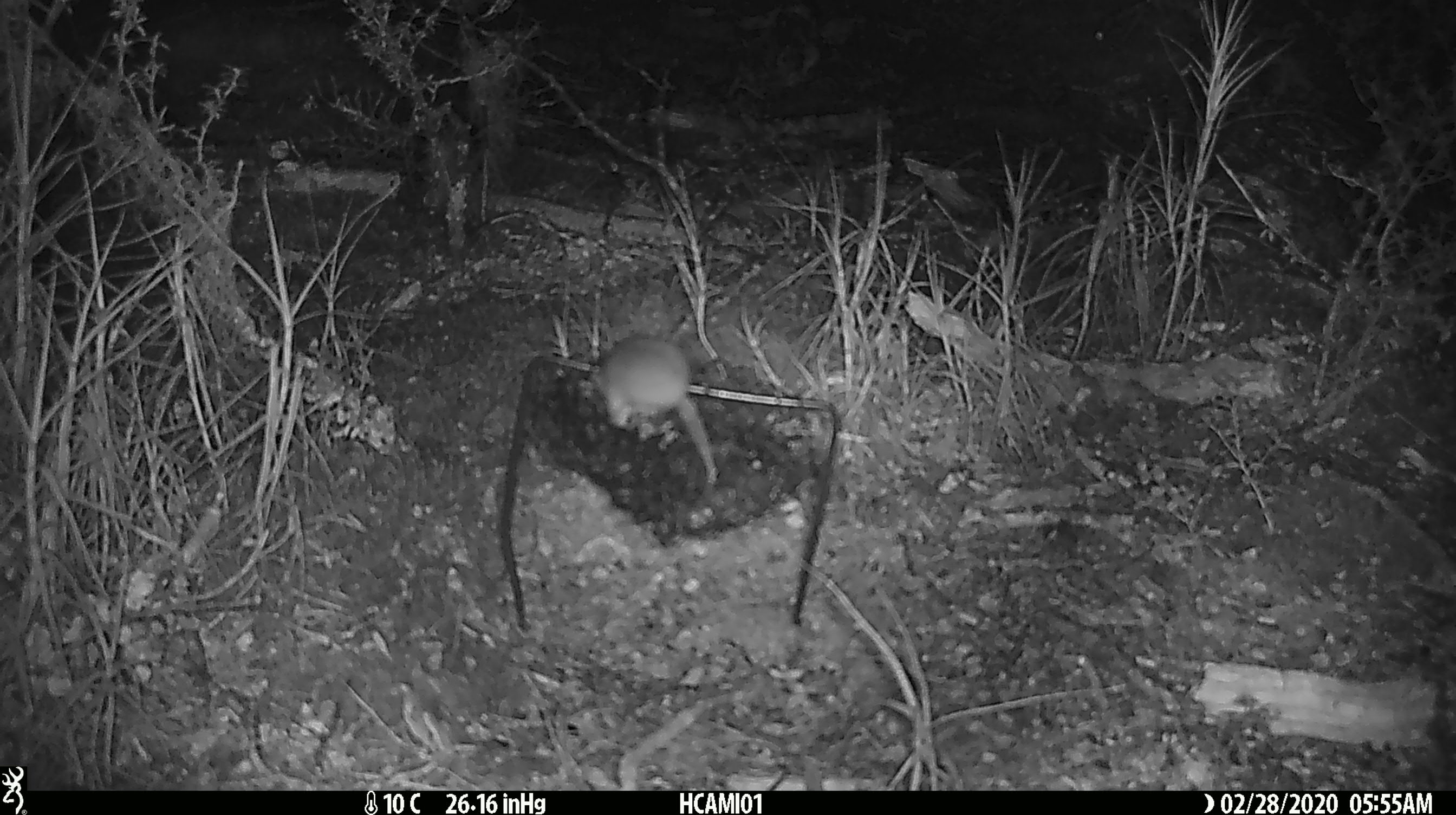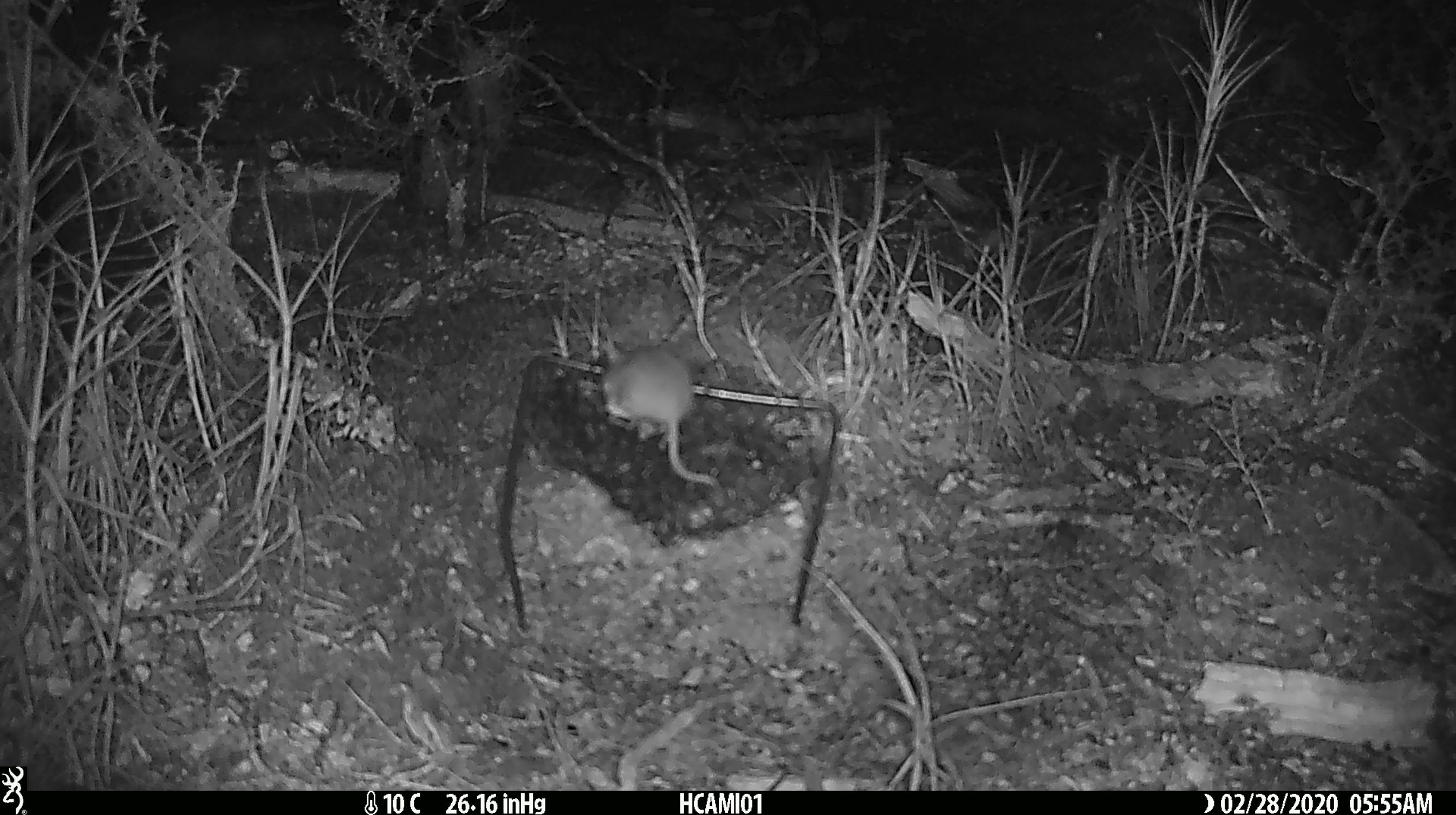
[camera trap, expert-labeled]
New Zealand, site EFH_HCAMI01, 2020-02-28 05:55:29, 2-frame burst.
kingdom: Animalia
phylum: Chordata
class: Mammalia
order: Rodentia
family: Muridae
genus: Mus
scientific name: Mus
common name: mouse